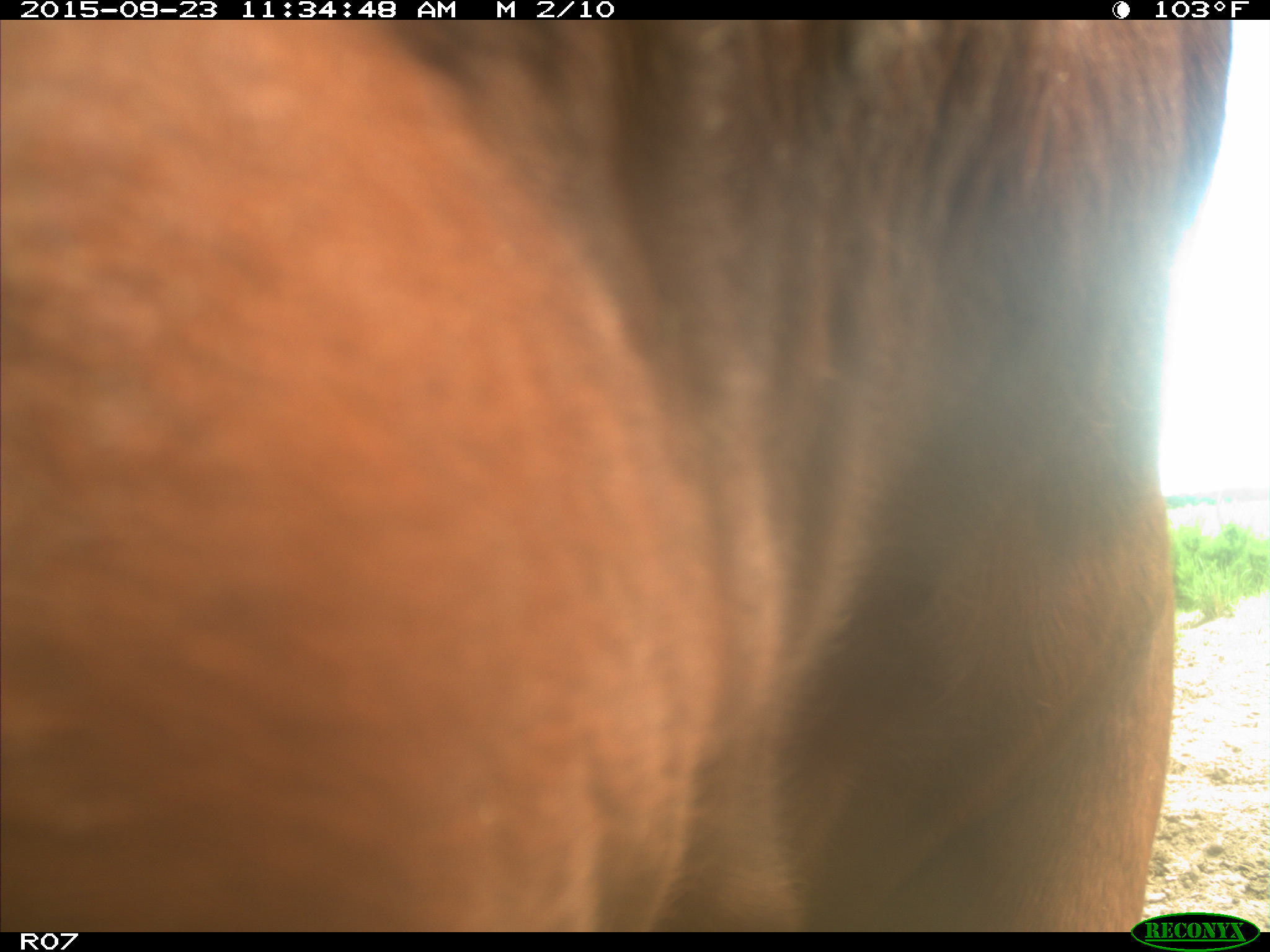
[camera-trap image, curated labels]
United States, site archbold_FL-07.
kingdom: Animalia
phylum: Chordata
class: Mammalia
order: Artiodactyla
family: Bovidae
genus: Bos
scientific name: Bos taurus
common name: domestic cow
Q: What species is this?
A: Bos taurus (domestic cow).